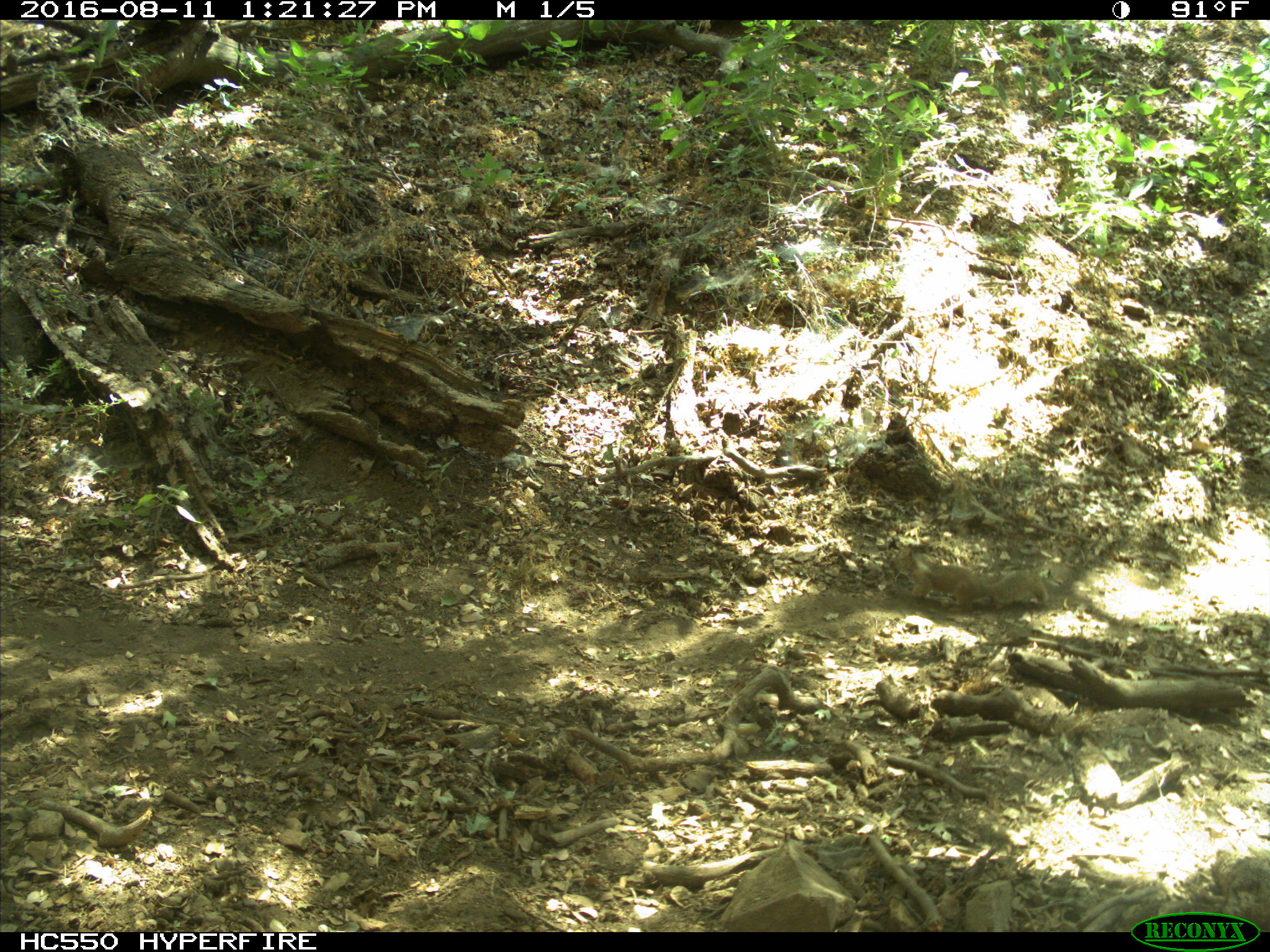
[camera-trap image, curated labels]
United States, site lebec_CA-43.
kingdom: Animalia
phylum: Chordata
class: Mammalia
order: Rodentia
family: Sciuridae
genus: Otospermophilus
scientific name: Otospermophilus beecheyi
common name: california ground squirrel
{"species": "Otospermophilus beecheyi (california ground squirrel)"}